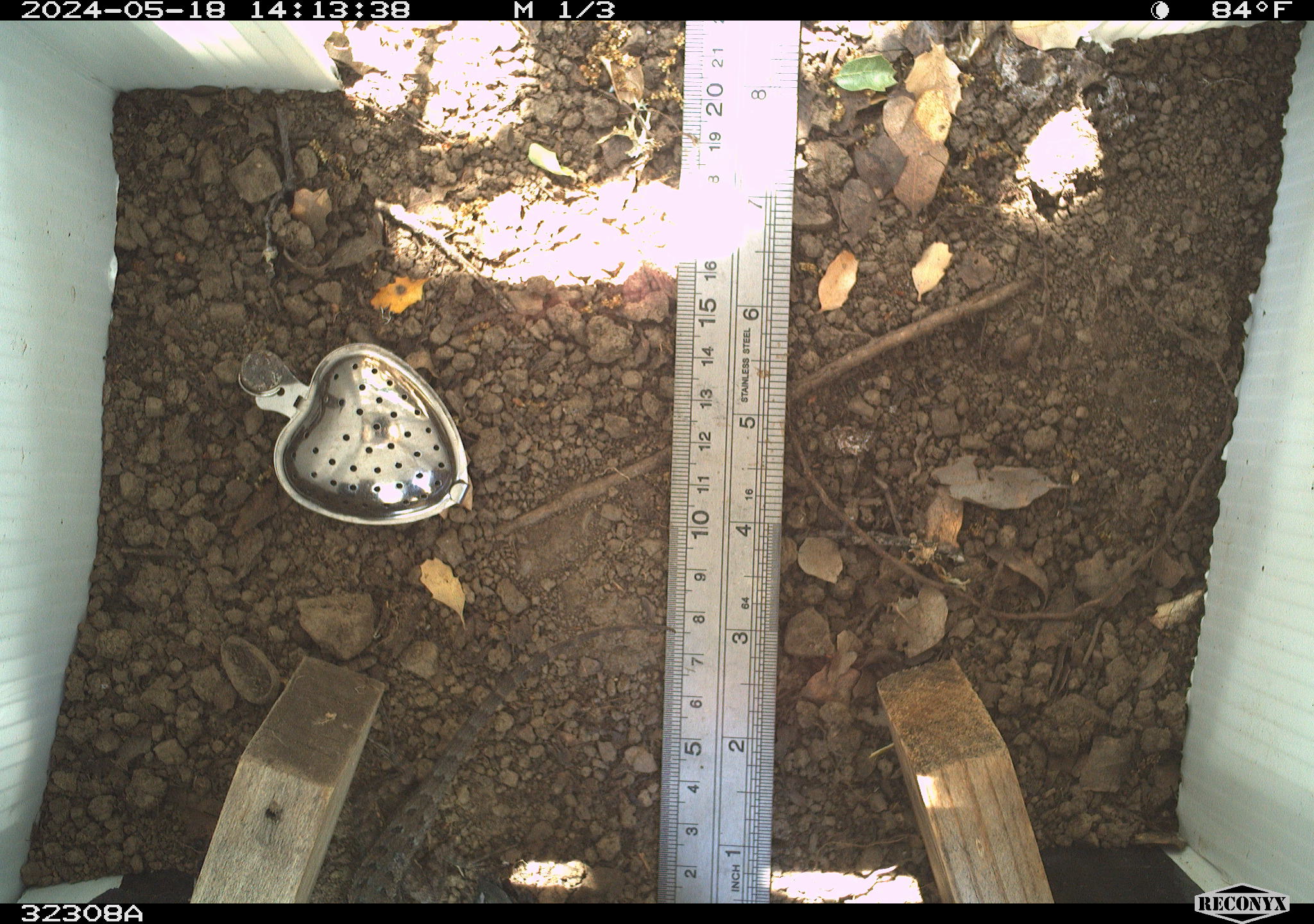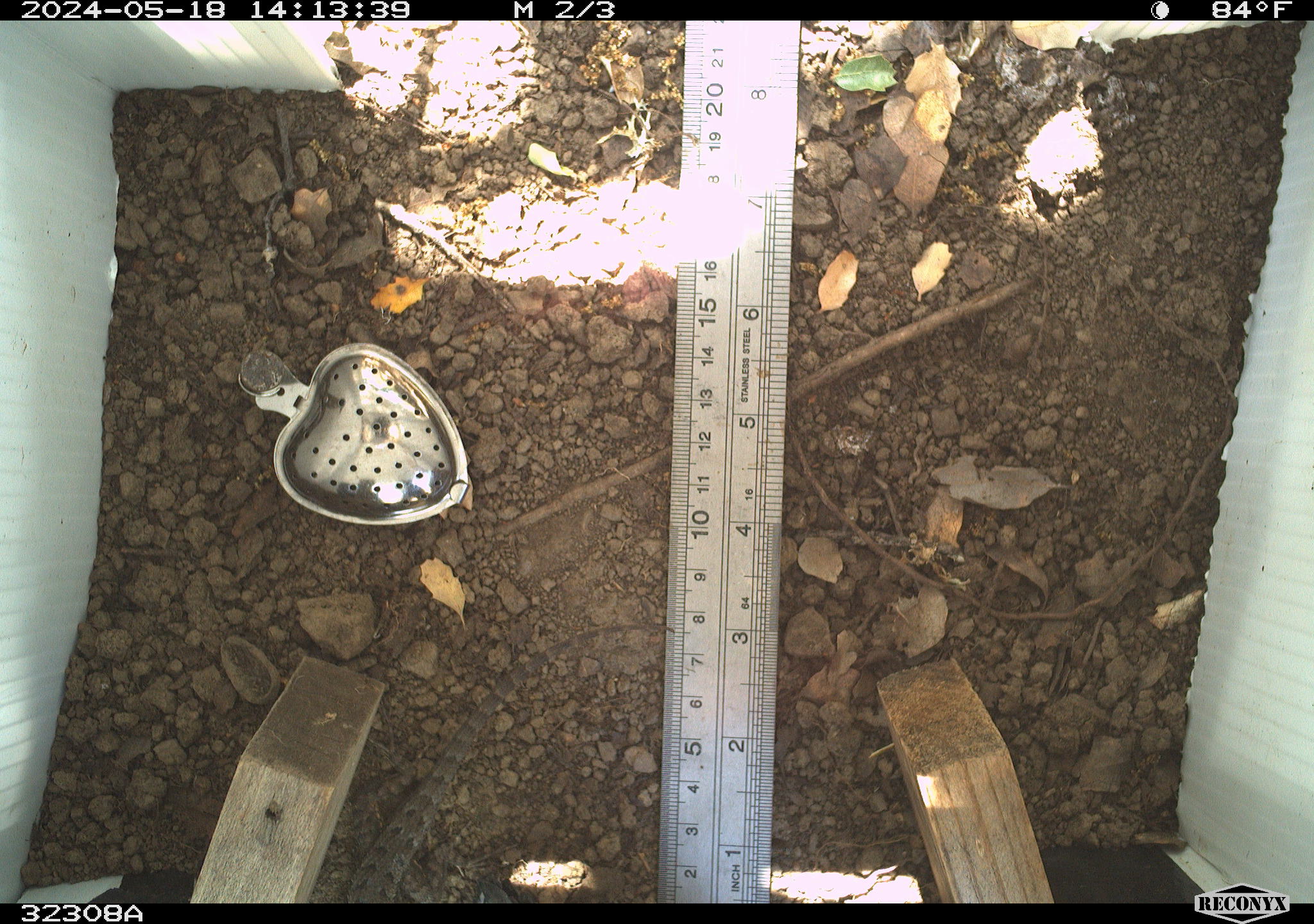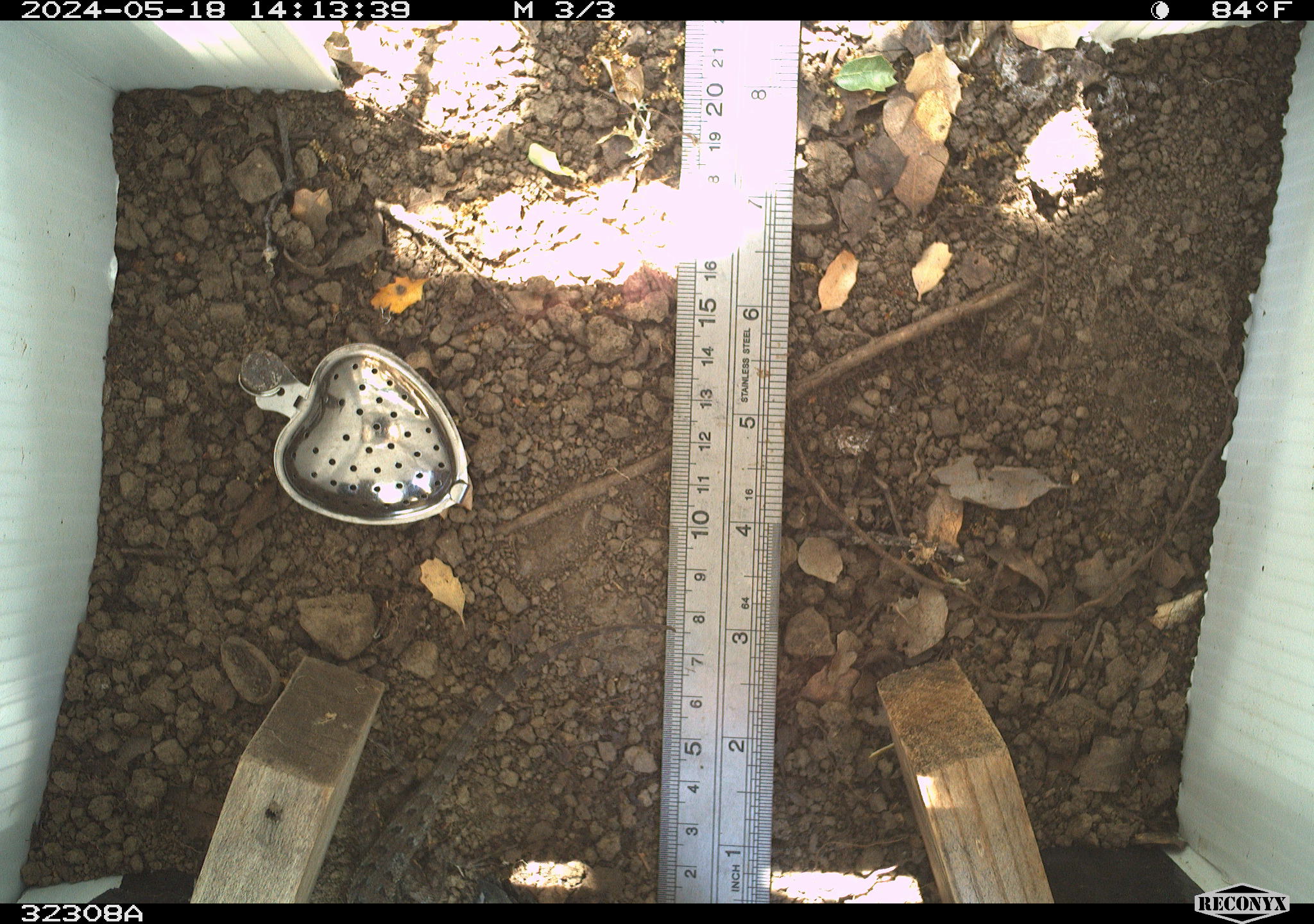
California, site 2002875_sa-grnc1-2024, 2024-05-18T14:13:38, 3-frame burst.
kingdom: Animalia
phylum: Chordata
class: Reptilia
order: Squamata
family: Phrynosomatidae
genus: Sceloporus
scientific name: Sceloporus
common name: spiny lizards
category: sceloporus species